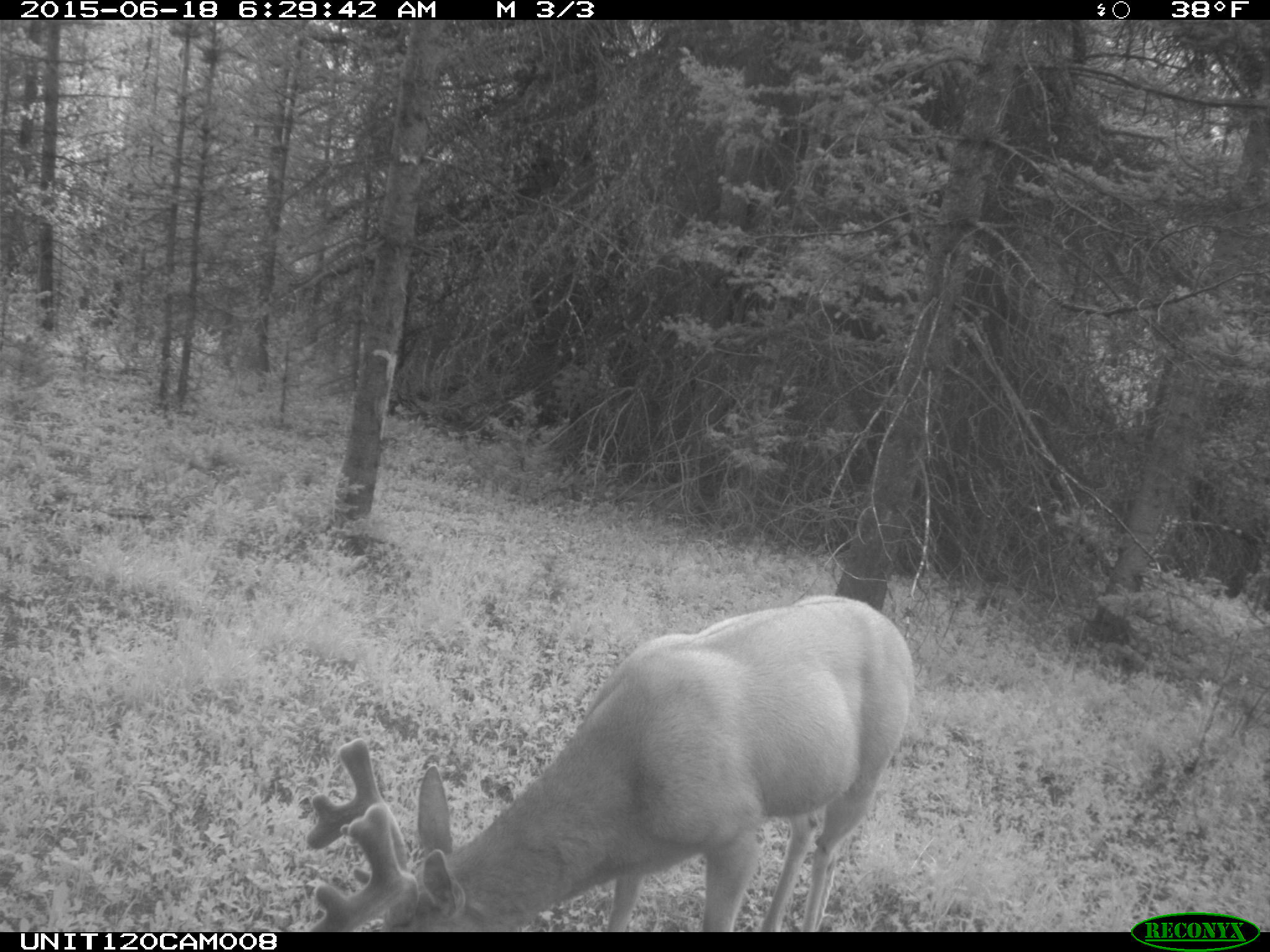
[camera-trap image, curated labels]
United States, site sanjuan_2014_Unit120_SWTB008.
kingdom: Animalia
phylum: Chordata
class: Mammalia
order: Artiodactyla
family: Cervidae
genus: Odocoileus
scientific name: Odocoileus hemionus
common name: mule deer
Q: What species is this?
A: Odocoileus hemionus (mule deer).